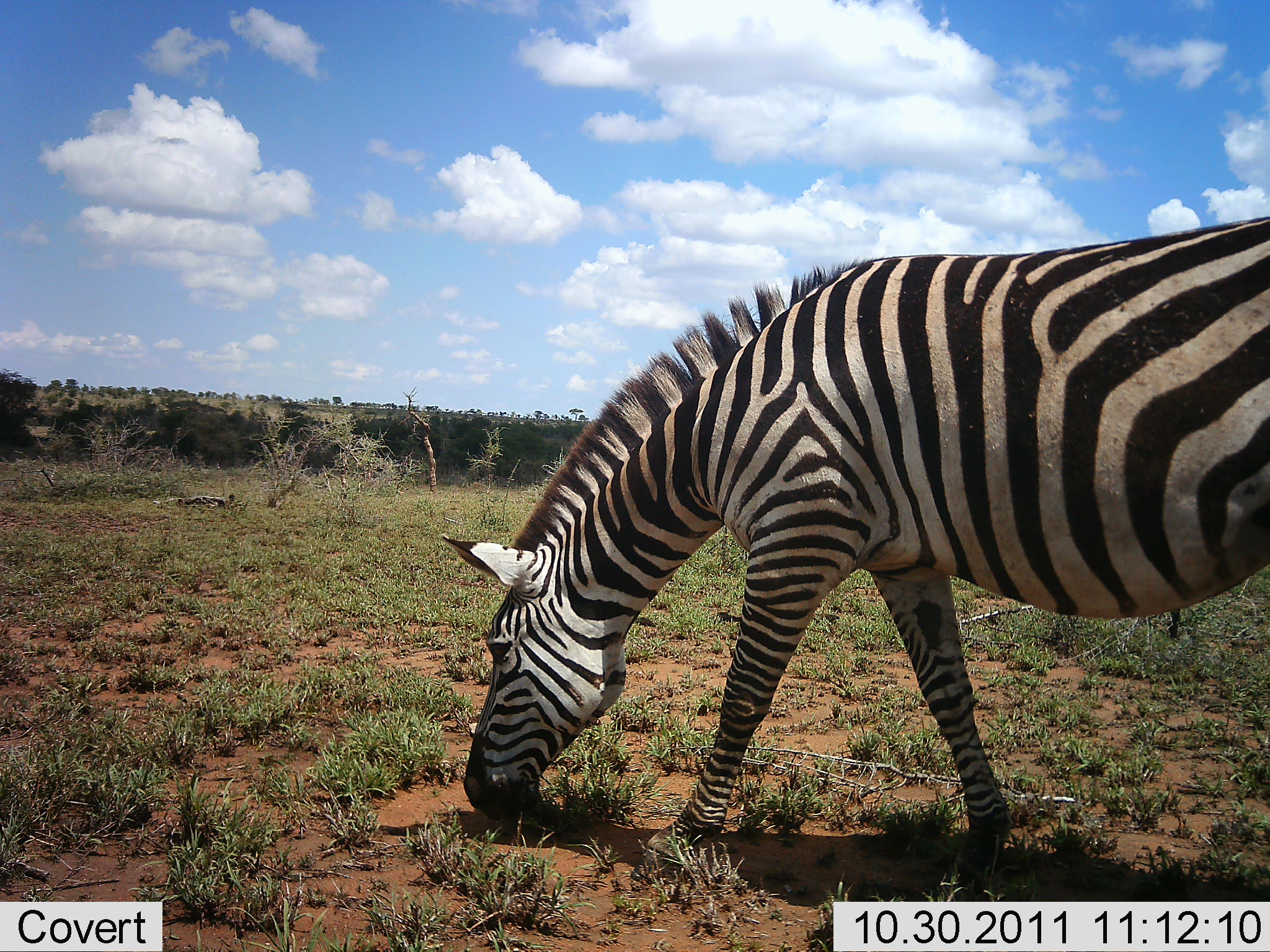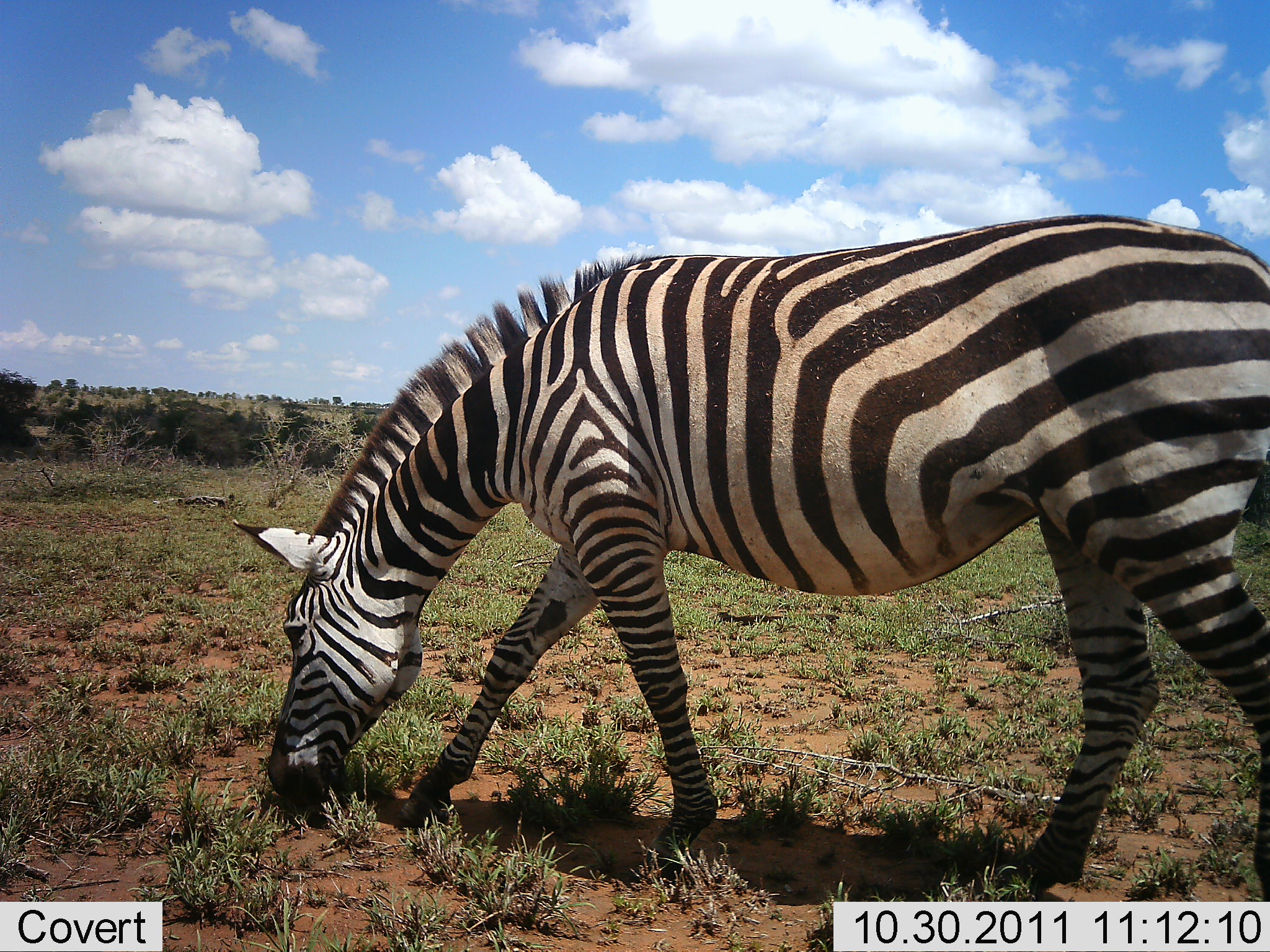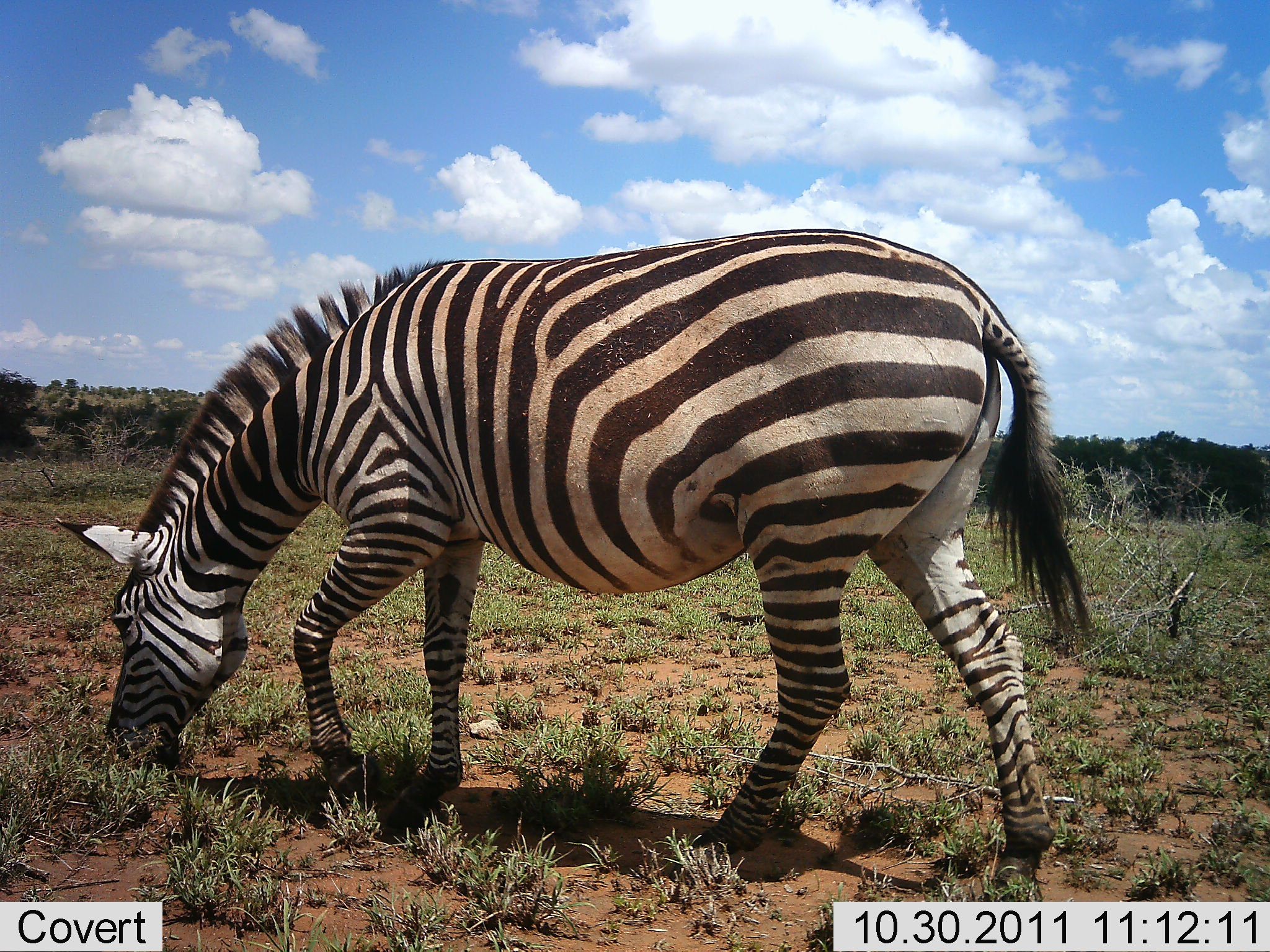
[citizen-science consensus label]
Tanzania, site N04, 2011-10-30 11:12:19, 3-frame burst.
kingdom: Animalia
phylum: Chordata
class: Mammalia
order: Perissodactyla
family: Equidae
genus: Equus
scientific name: Equus quagga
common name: plains zebra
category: zebra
Zebra (plains zebra) (Equus quagga), count 1. Behavior (volunteer vote fractions): standing 0%, resting 0%, moving 50%, interacting 0%. Young present (vote fraction): 0%. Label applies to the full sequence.